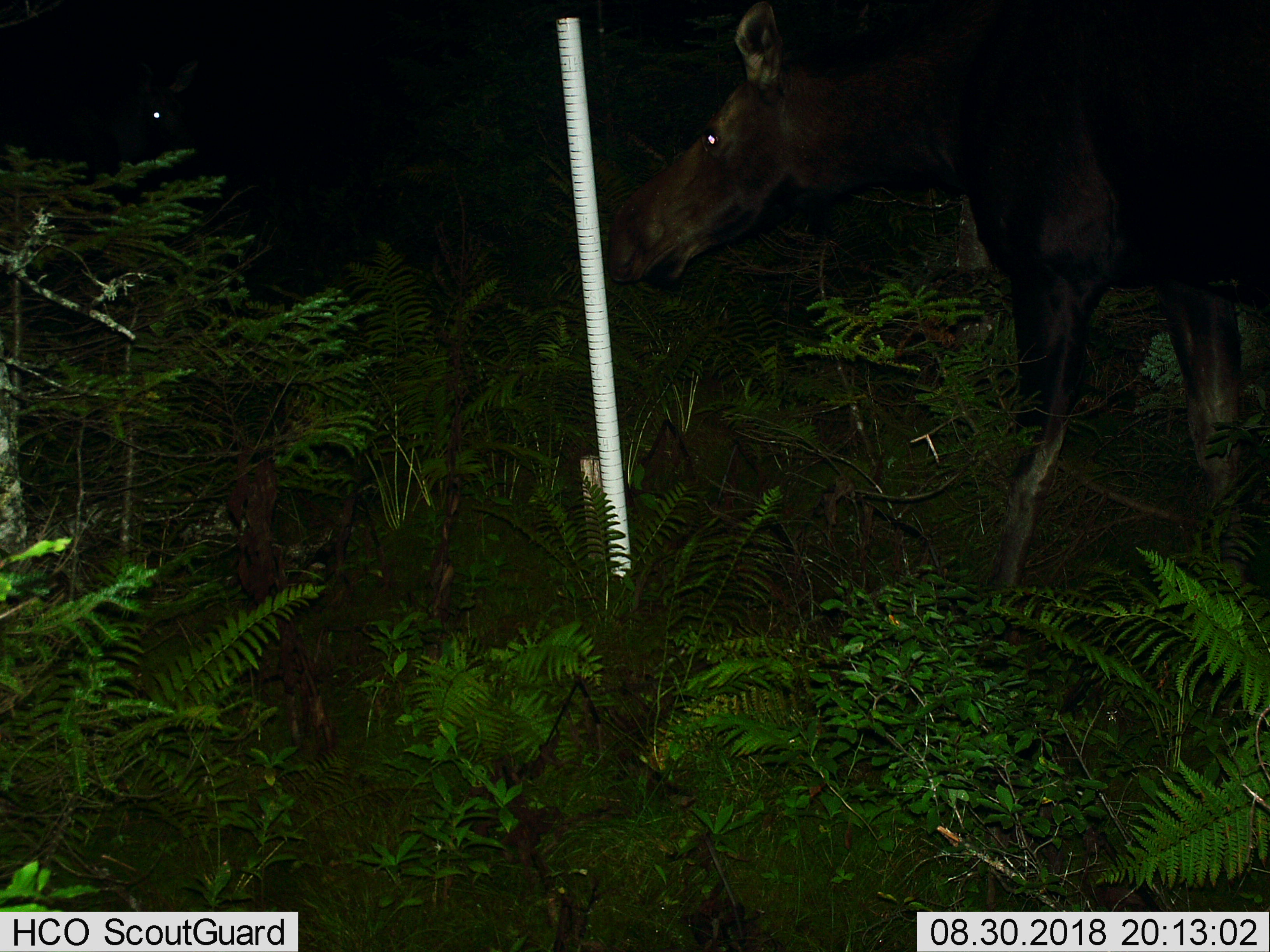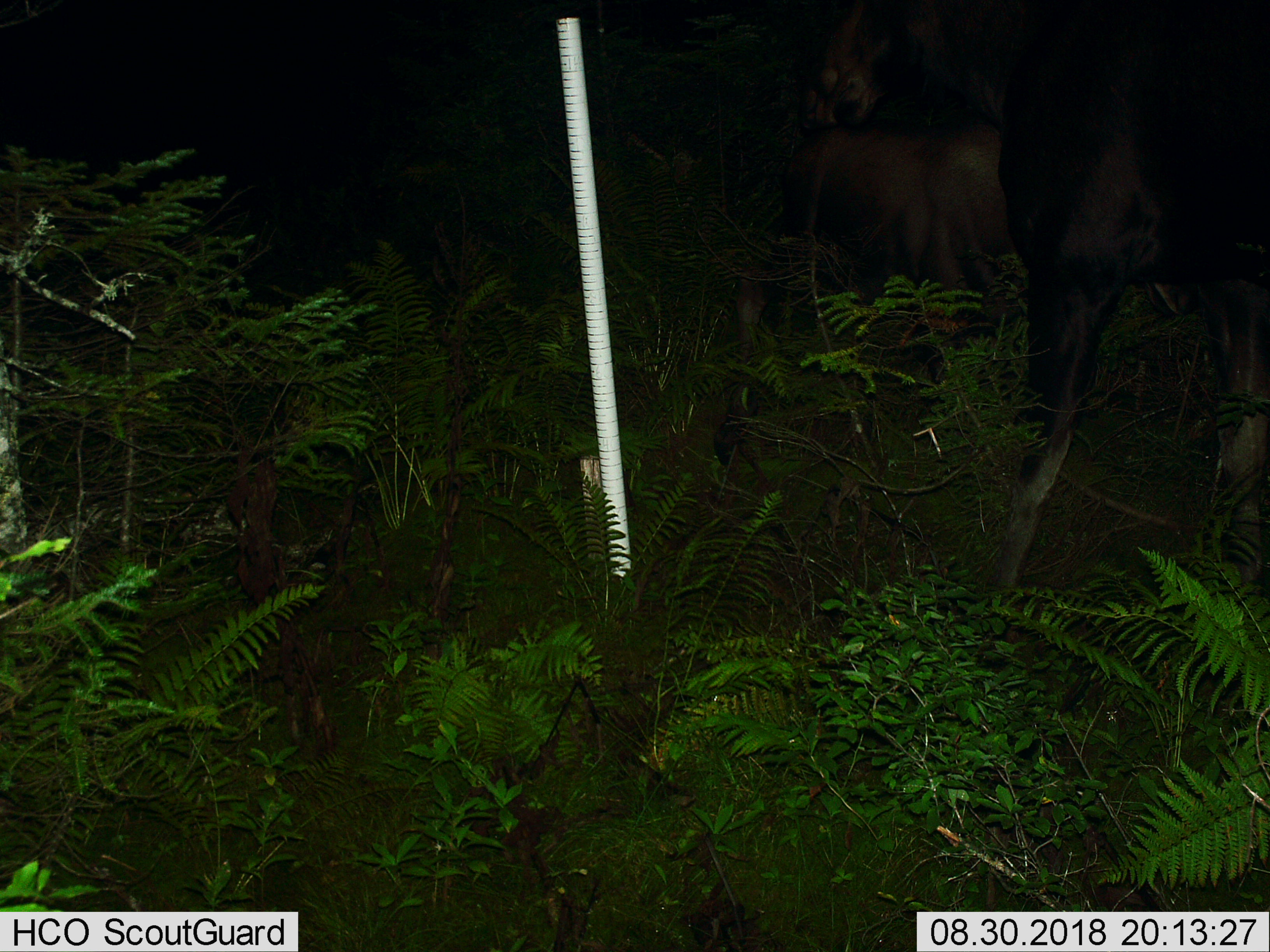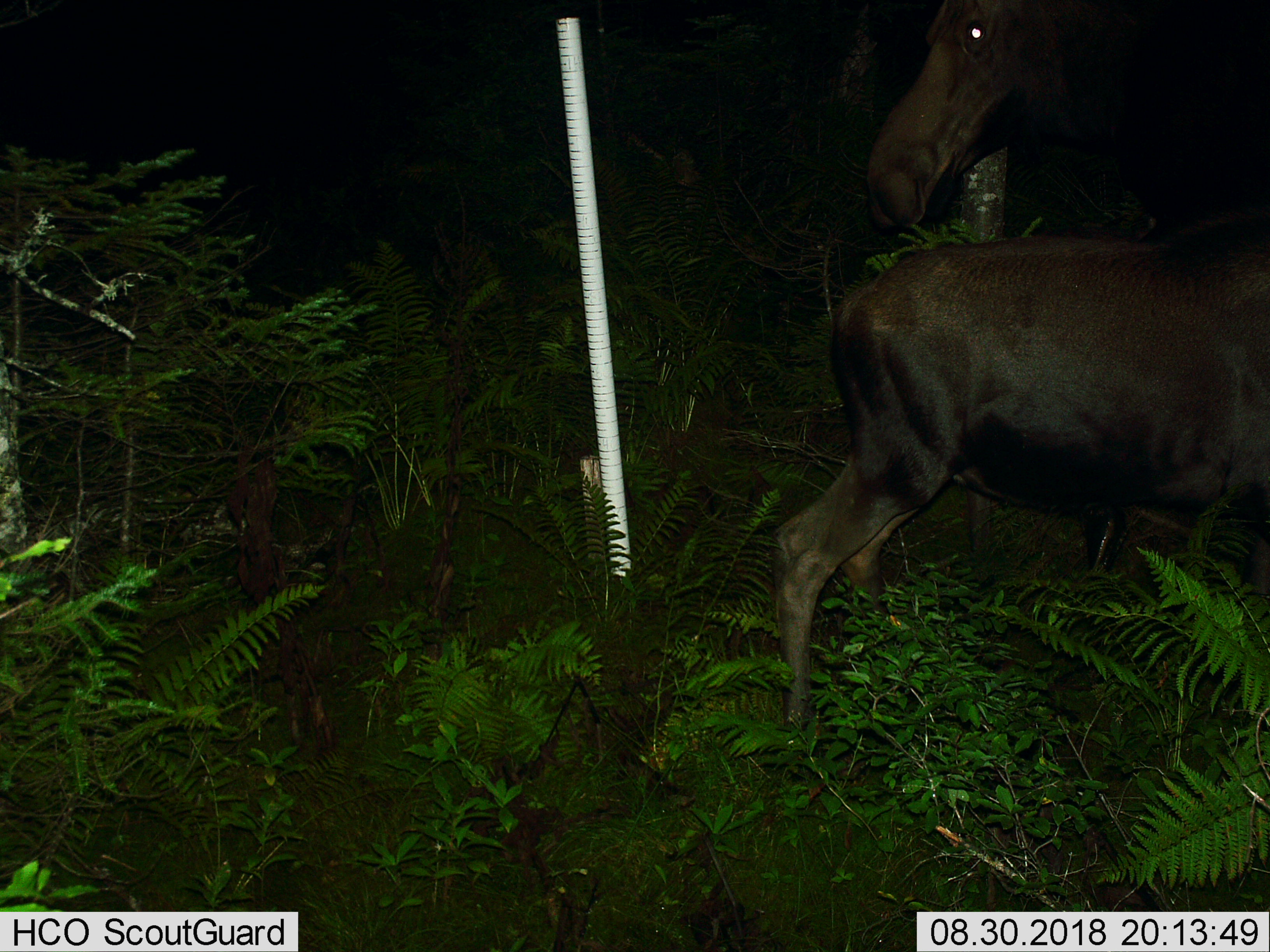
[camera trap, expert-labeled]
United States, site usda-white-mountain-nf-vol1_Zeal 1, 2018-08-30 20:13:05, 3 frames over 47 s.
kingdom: Animalia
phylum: Chordata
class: Mammalia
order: Artiodactyla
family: Cervidae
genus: Alces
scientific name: Alces alces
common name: moose